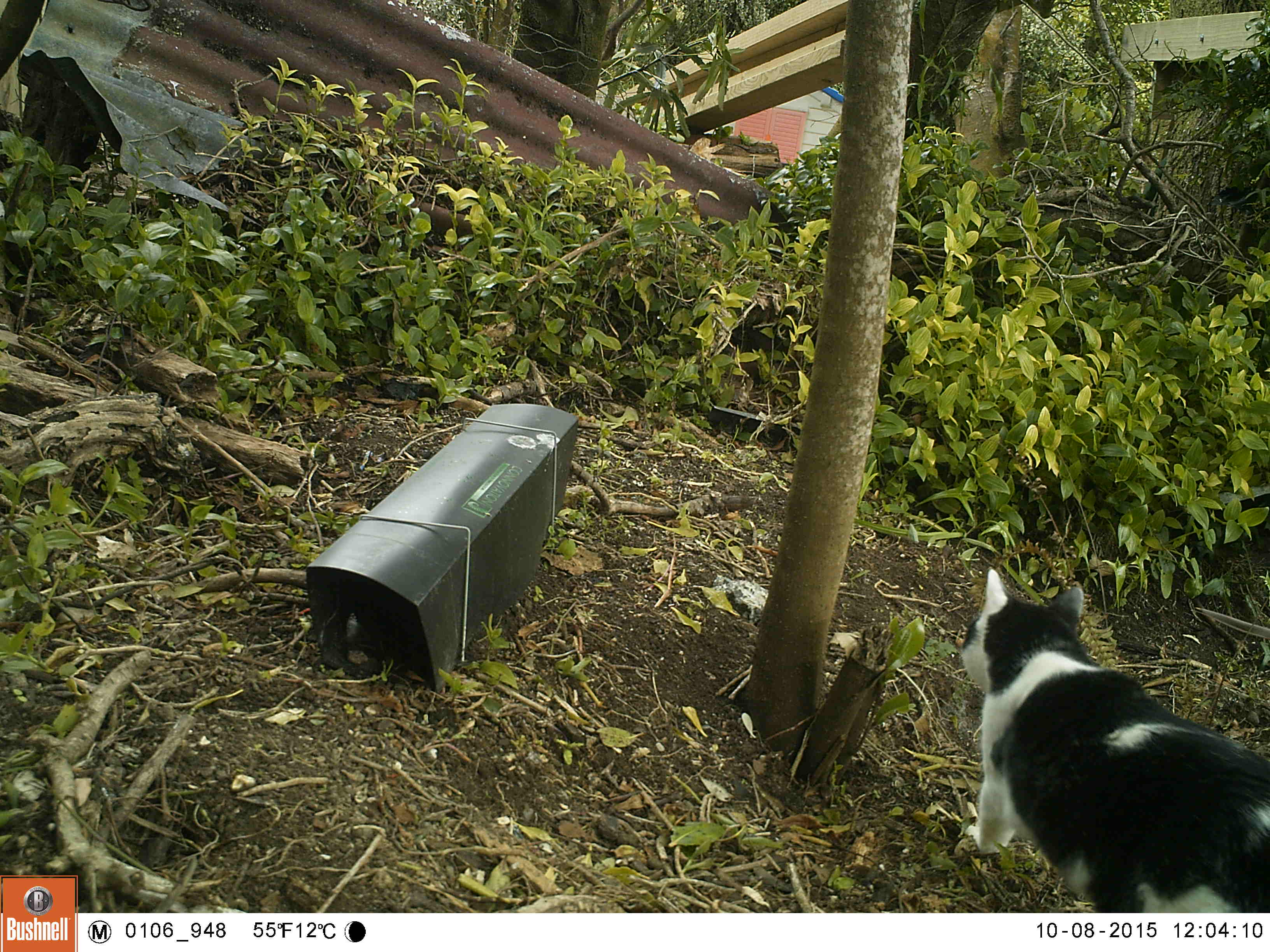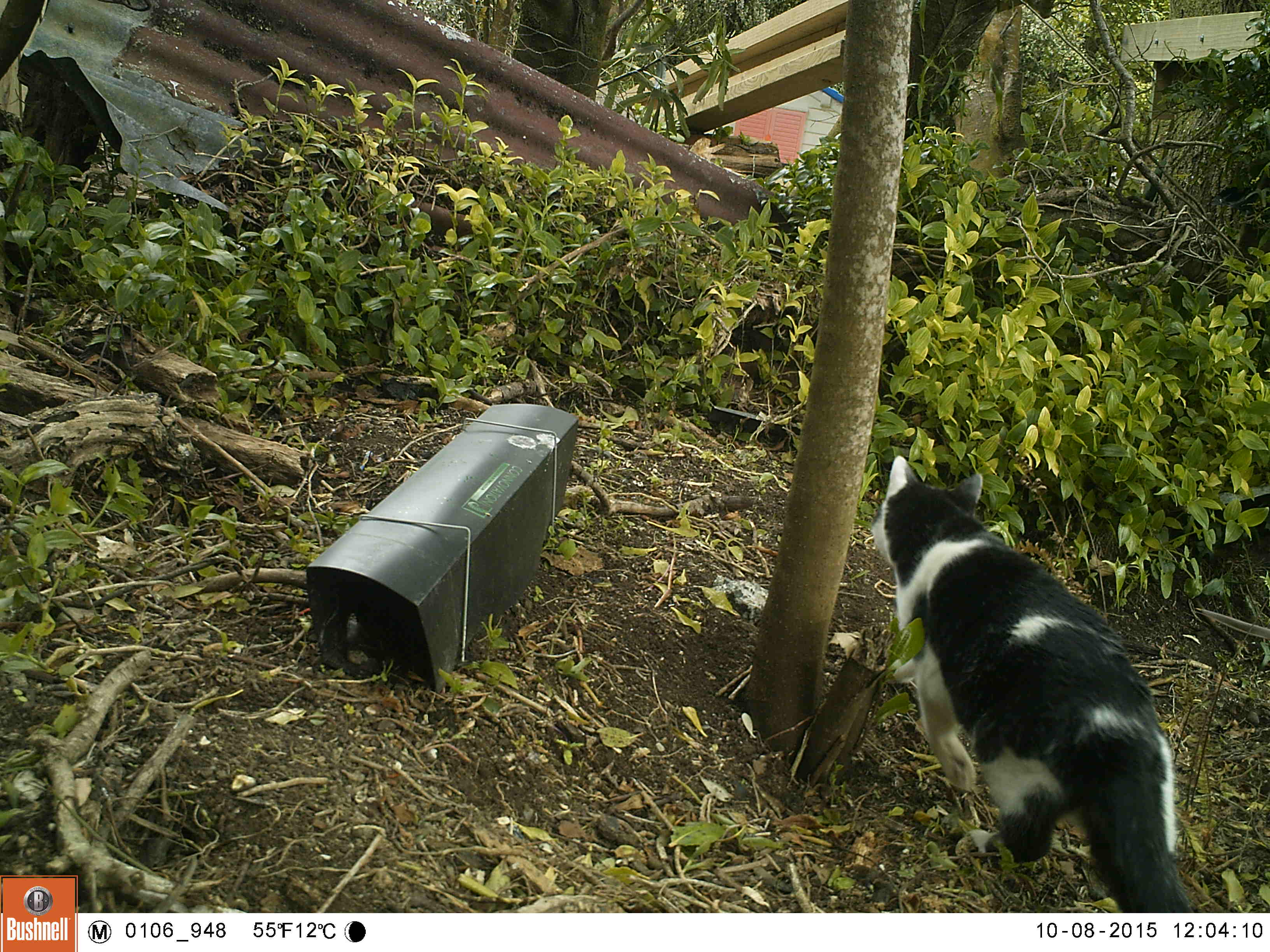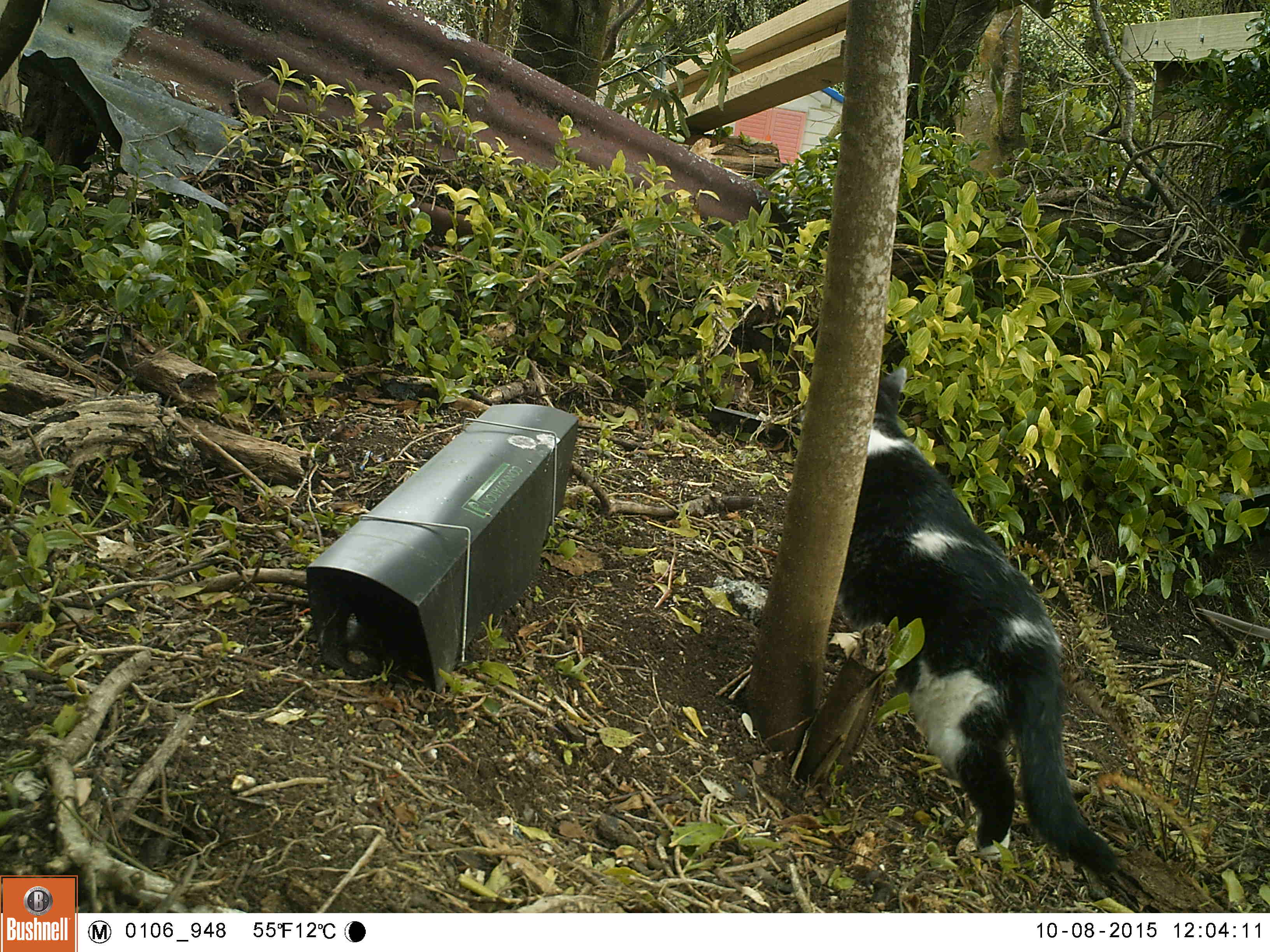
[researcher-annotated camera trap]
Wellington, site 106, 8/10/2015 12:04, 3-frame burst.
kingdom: Animalia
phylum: Chordata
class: Mammalia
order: Carnivora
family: Felidae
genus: Felis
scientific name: Felis catus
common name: cat